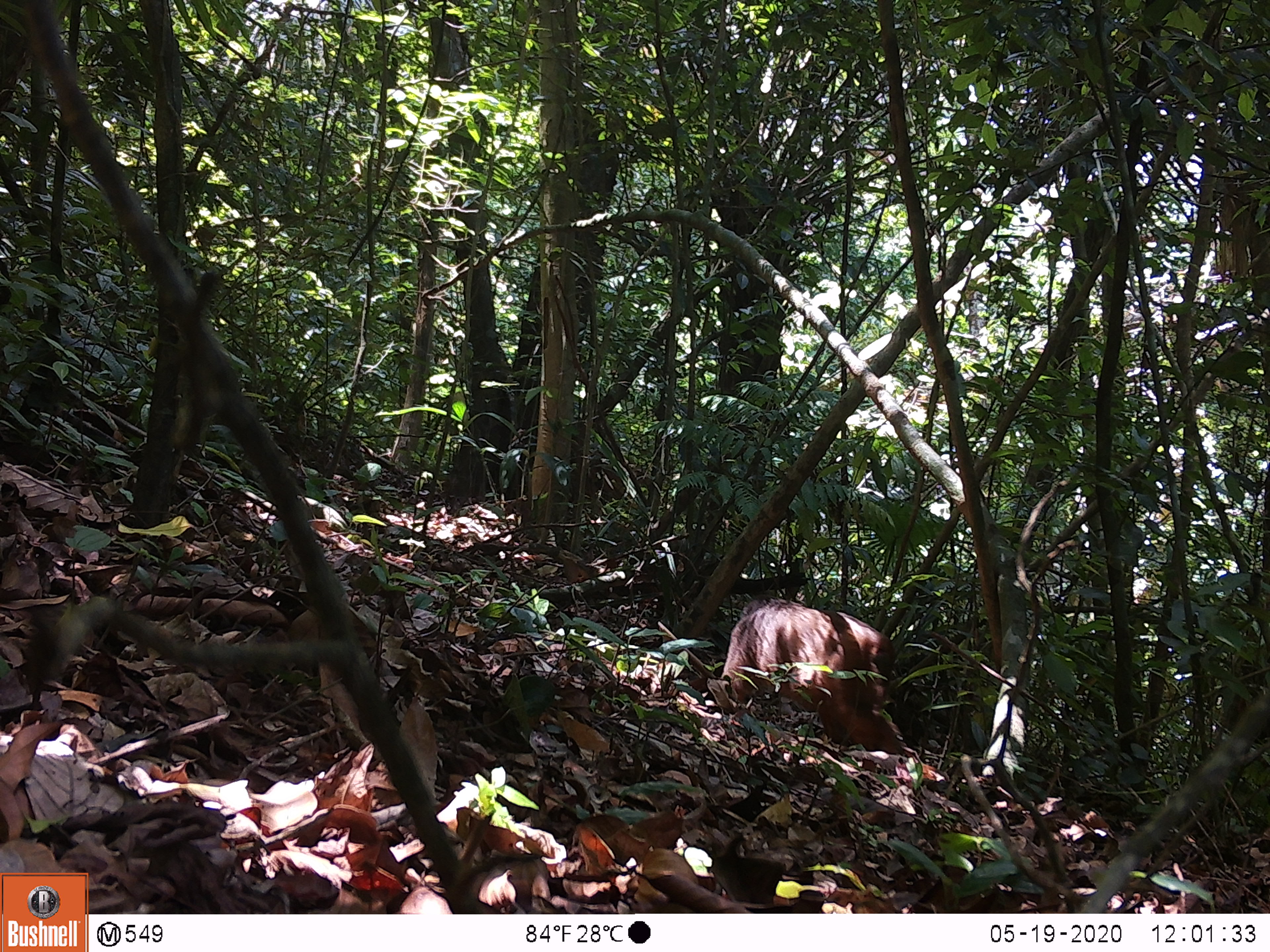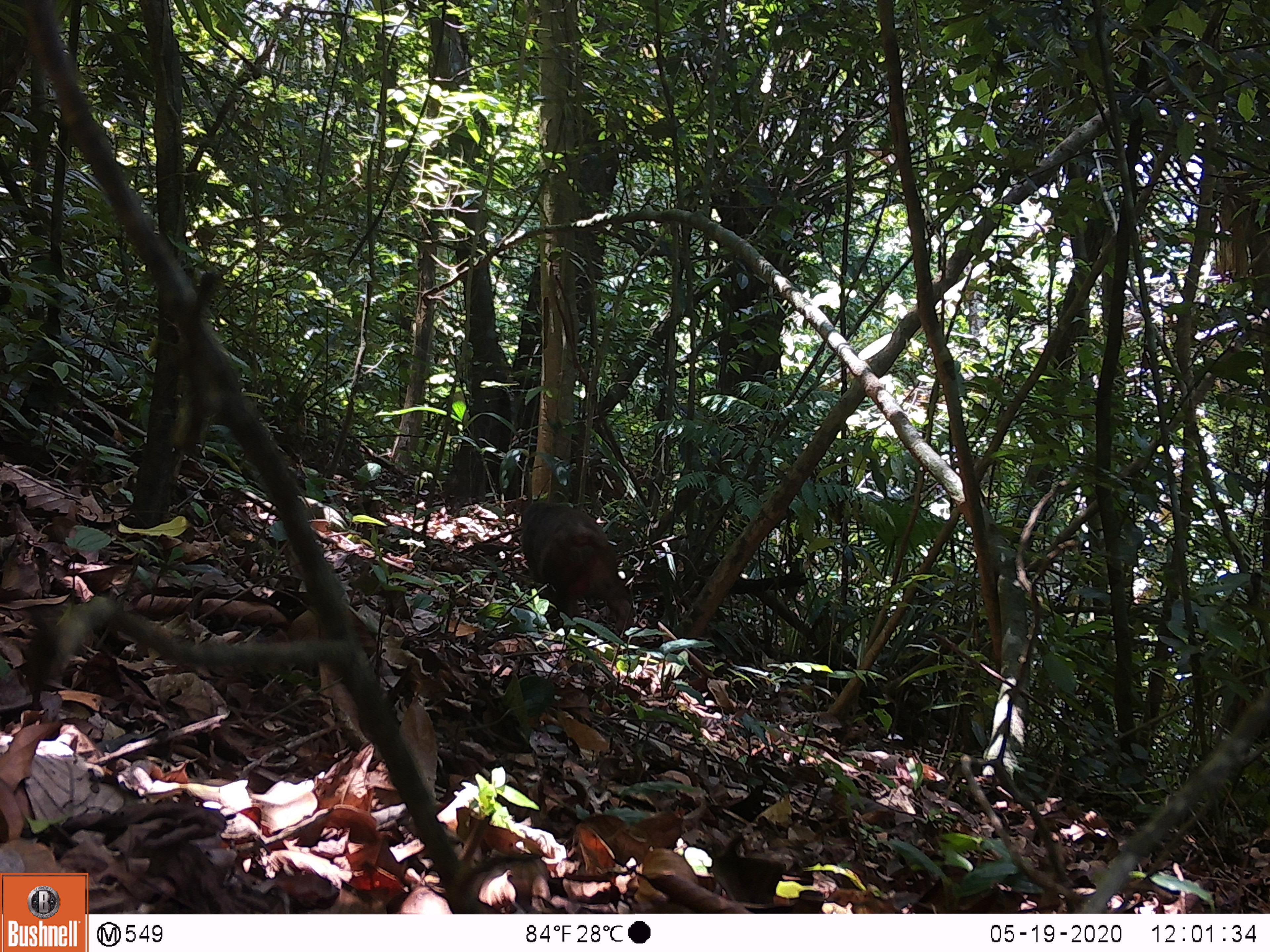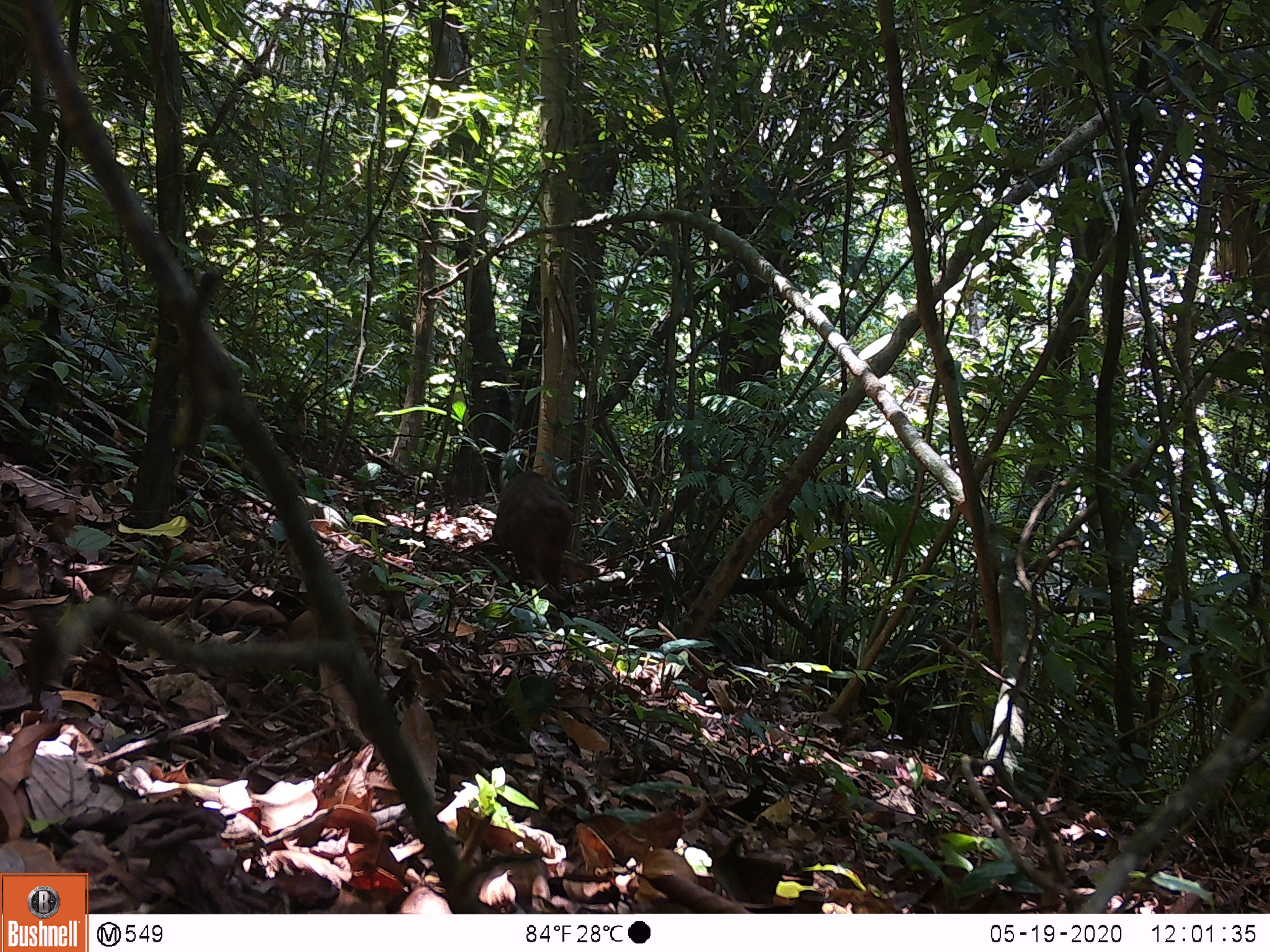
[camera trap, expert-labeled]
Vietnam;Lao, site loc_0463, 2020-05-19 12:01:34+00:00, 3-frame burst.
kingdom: Animalia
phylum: Chordata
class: Mammalia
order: Primates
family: Cercopithecidae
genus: Macaca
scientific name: Macaca arctoides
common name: stump-tailed macaque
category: stump tailed macaque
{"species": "stump tailed macaque (stump-tailed macaque) (Macaca arctoides)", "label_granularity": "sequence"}